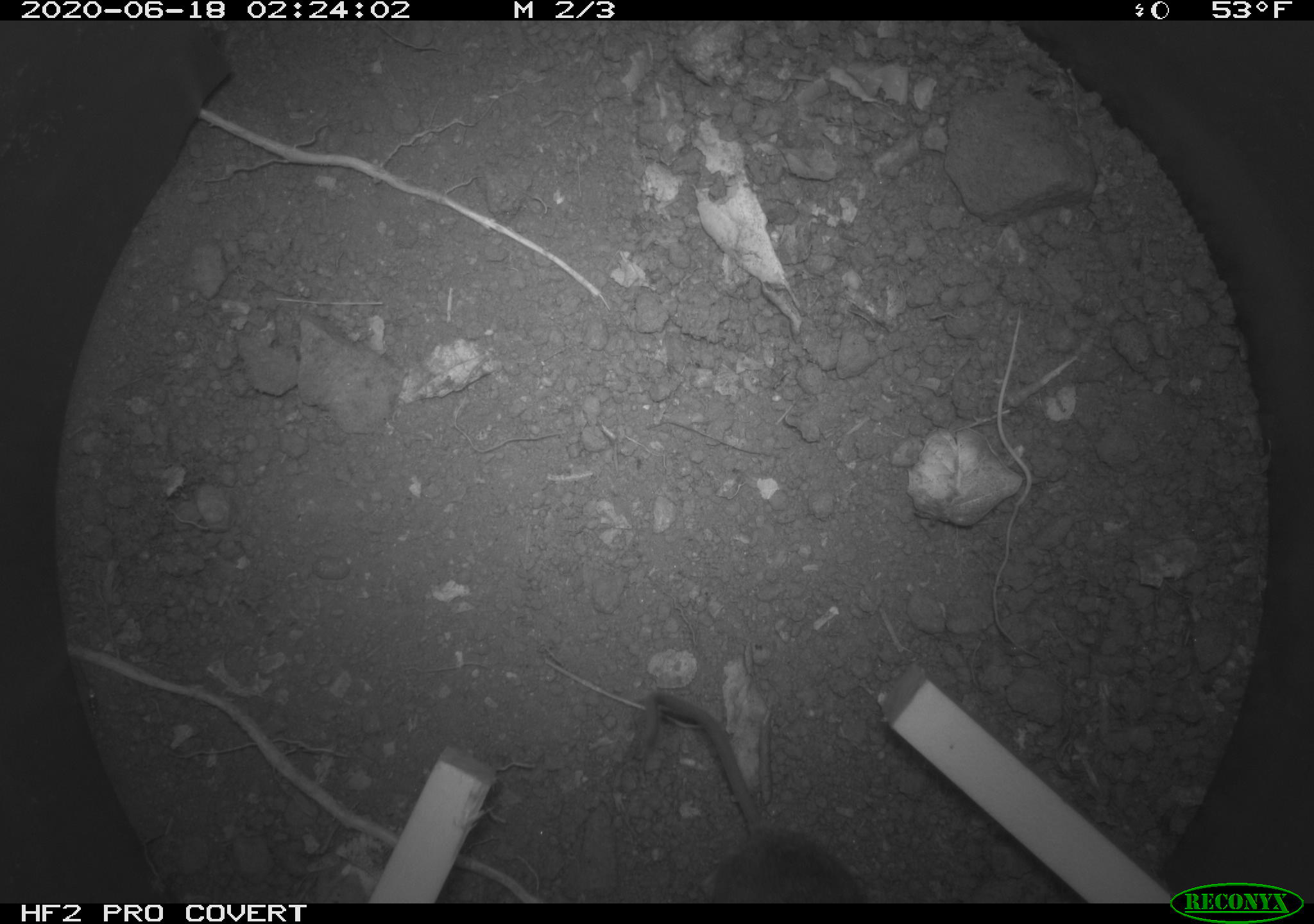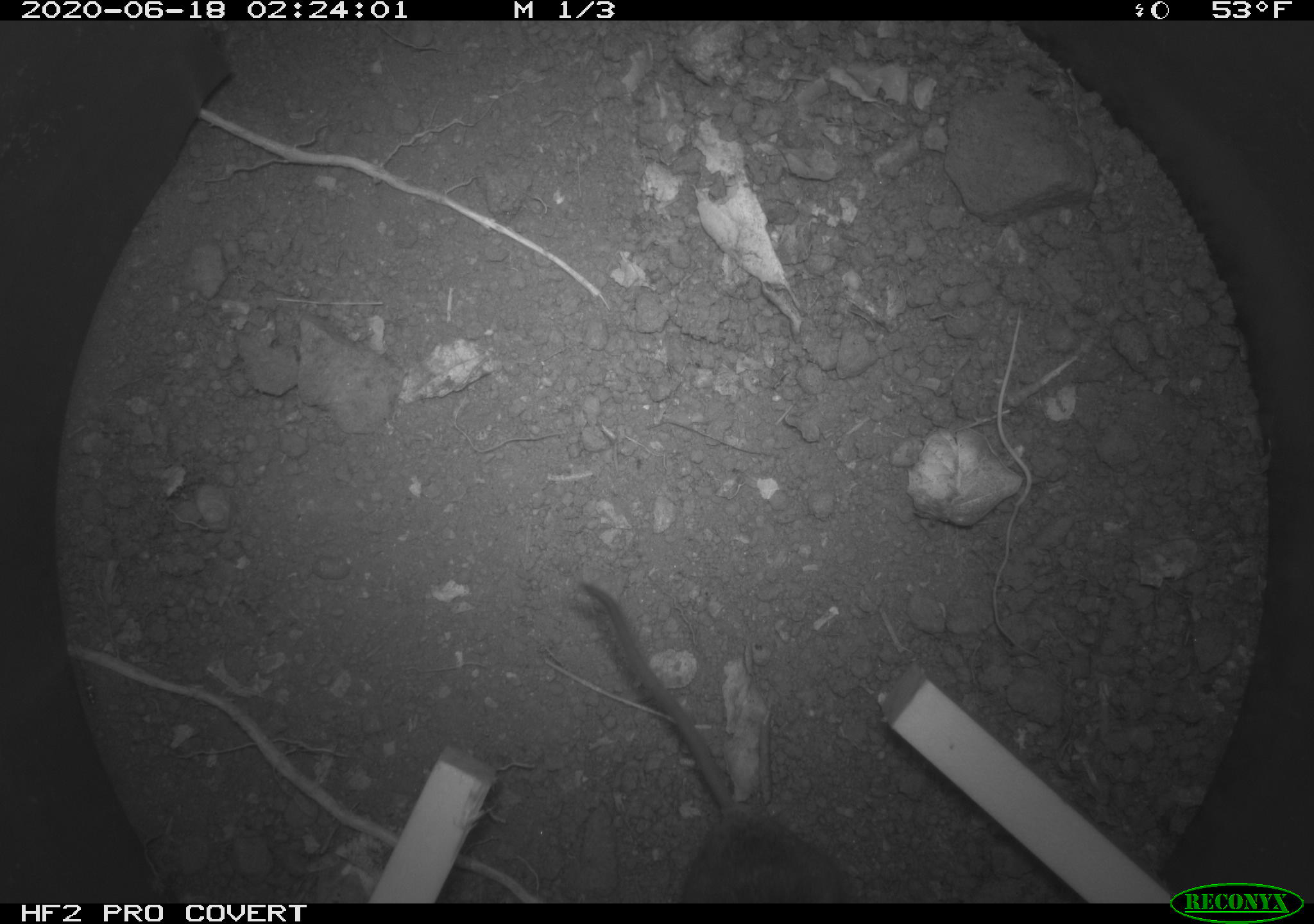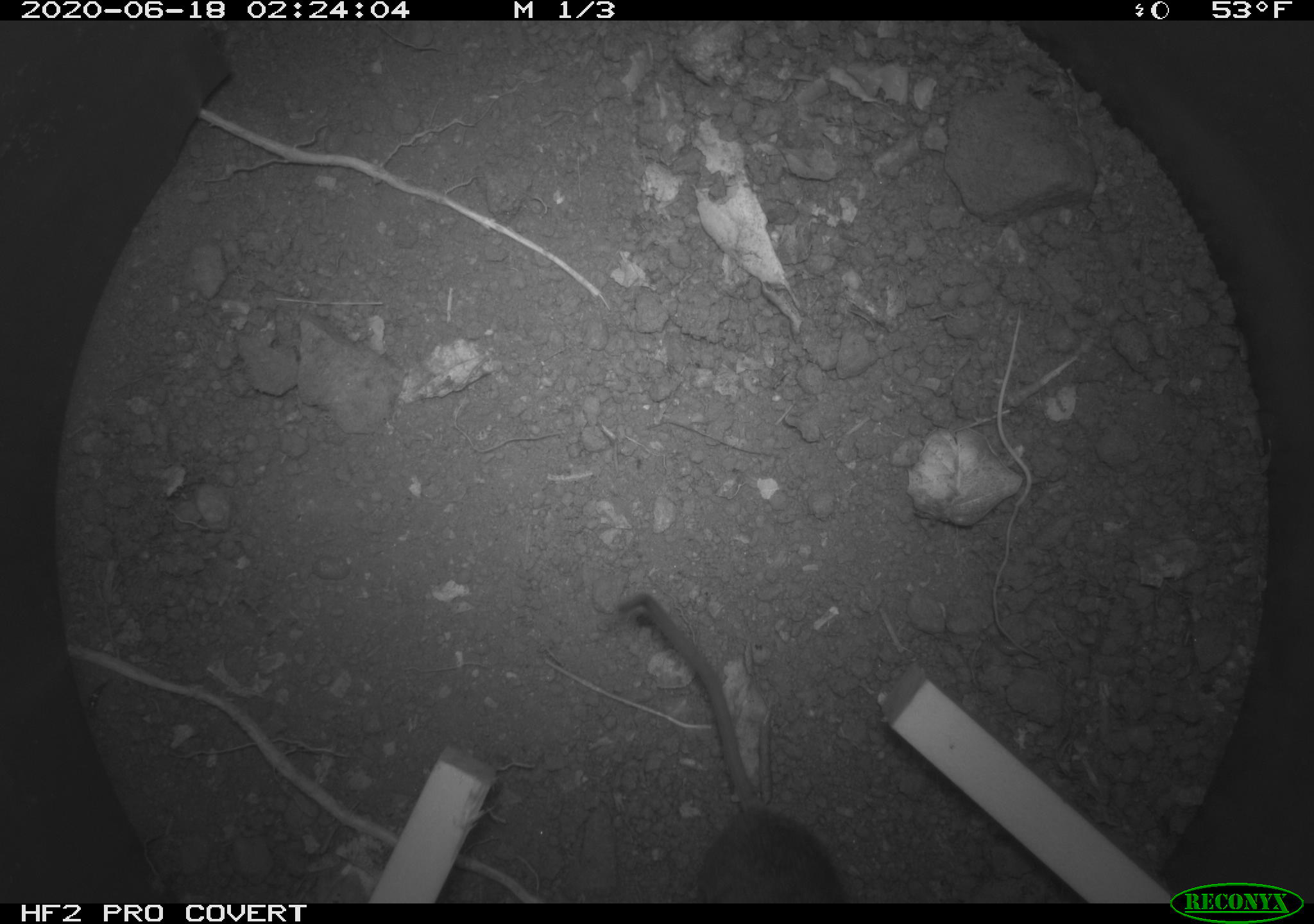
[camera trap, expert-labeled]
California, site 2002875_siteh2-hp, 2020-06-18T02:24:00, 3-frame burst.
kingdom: Animalia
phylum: Chordata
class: Mammalia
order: Rodentia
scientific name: Rodentia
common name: mouse species